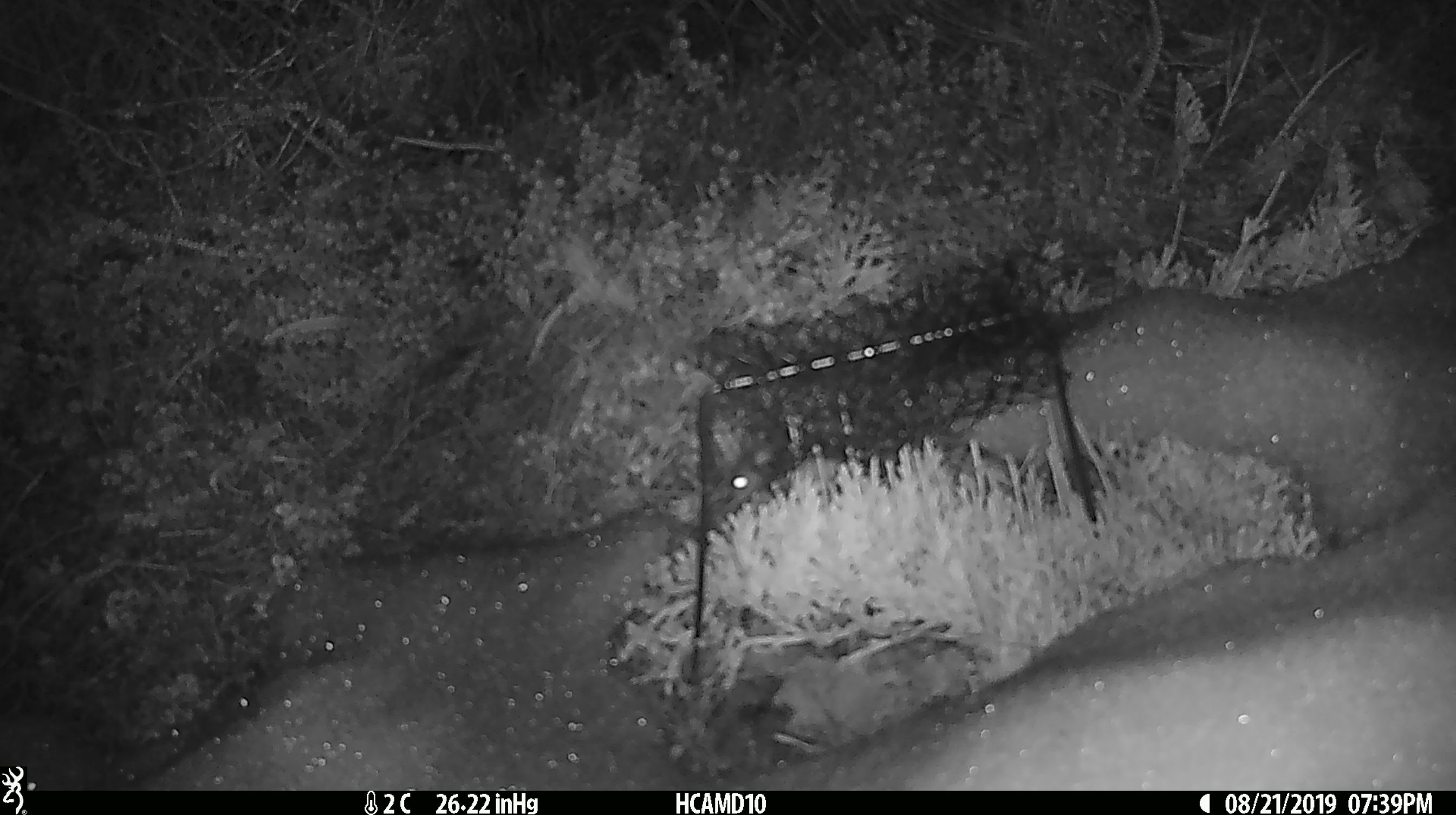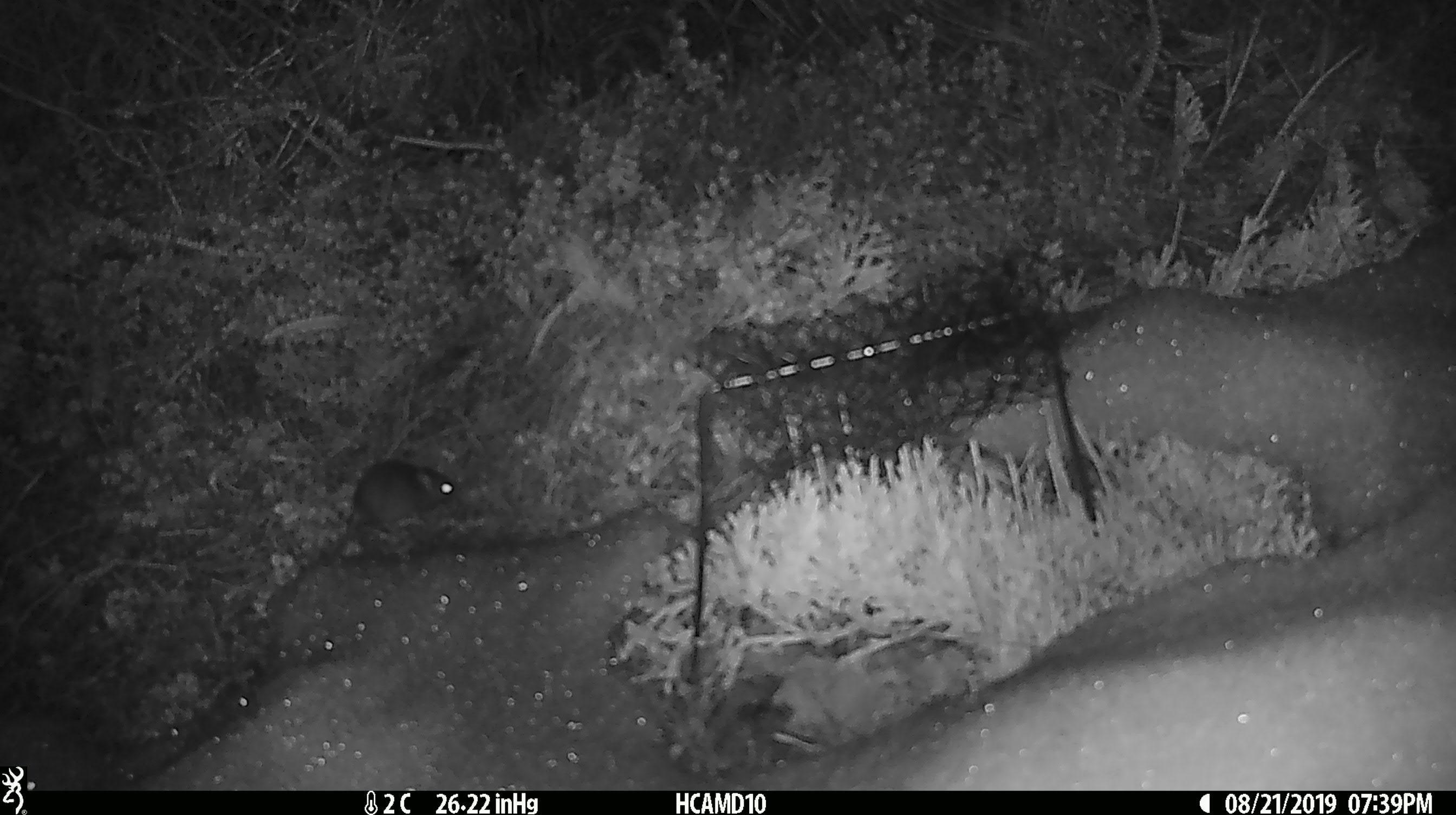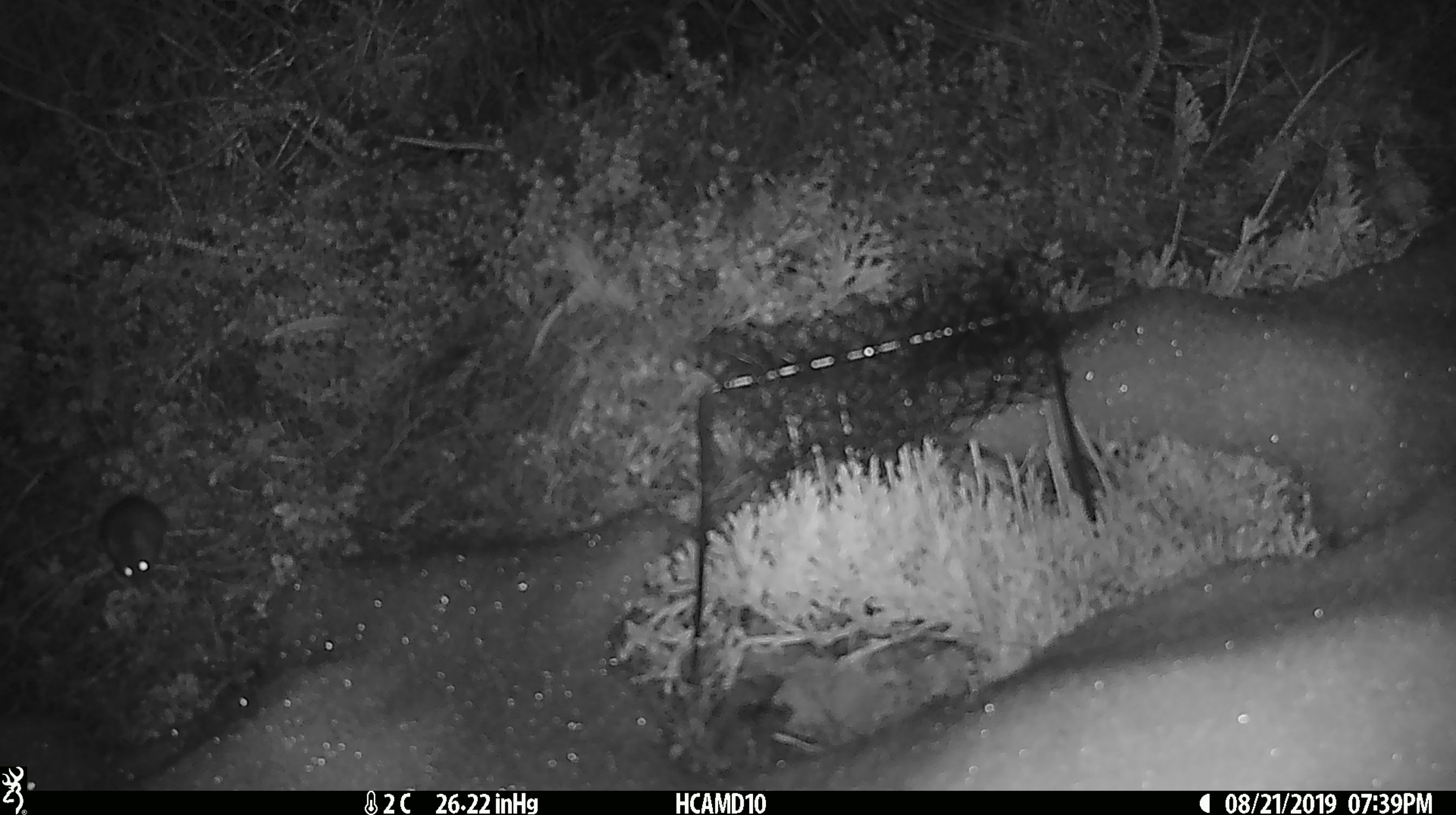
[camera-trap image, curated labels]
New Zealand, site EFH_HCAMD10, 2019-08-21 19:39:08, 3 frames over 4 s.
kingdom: Animalia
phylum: Chordata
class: Mammalia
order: Rodentia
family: Muridae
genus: Mus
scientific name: Mus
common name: mouse